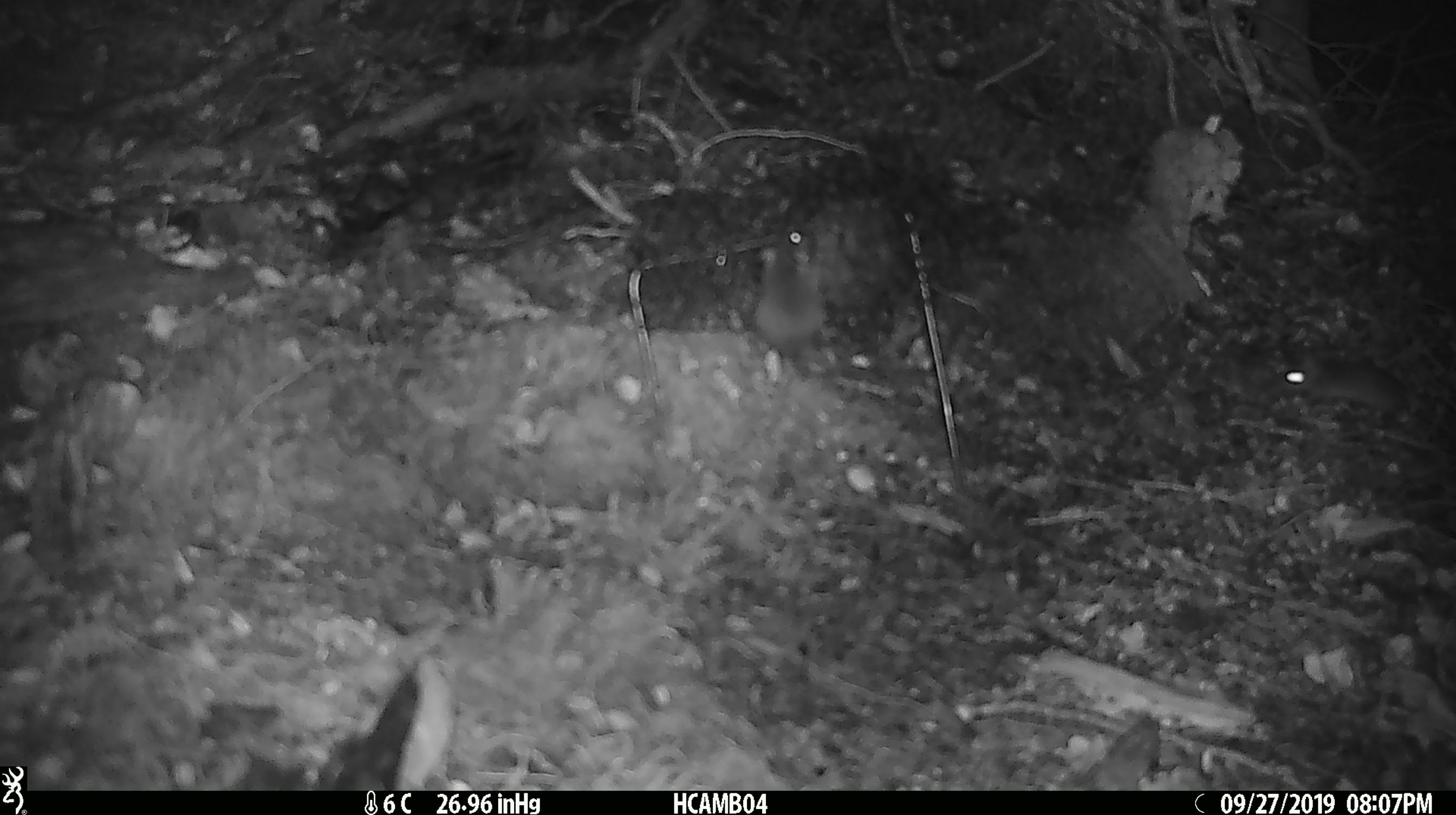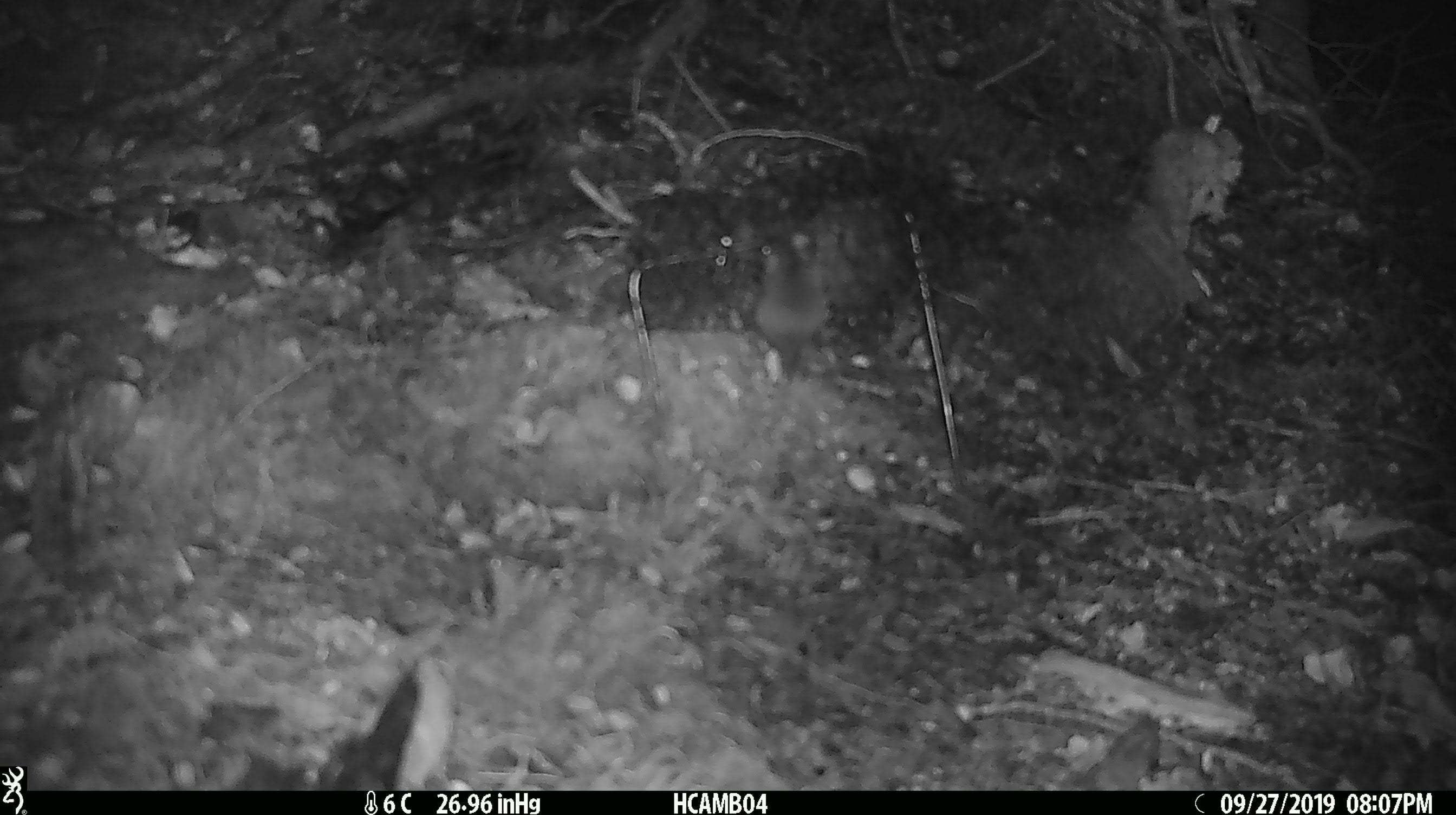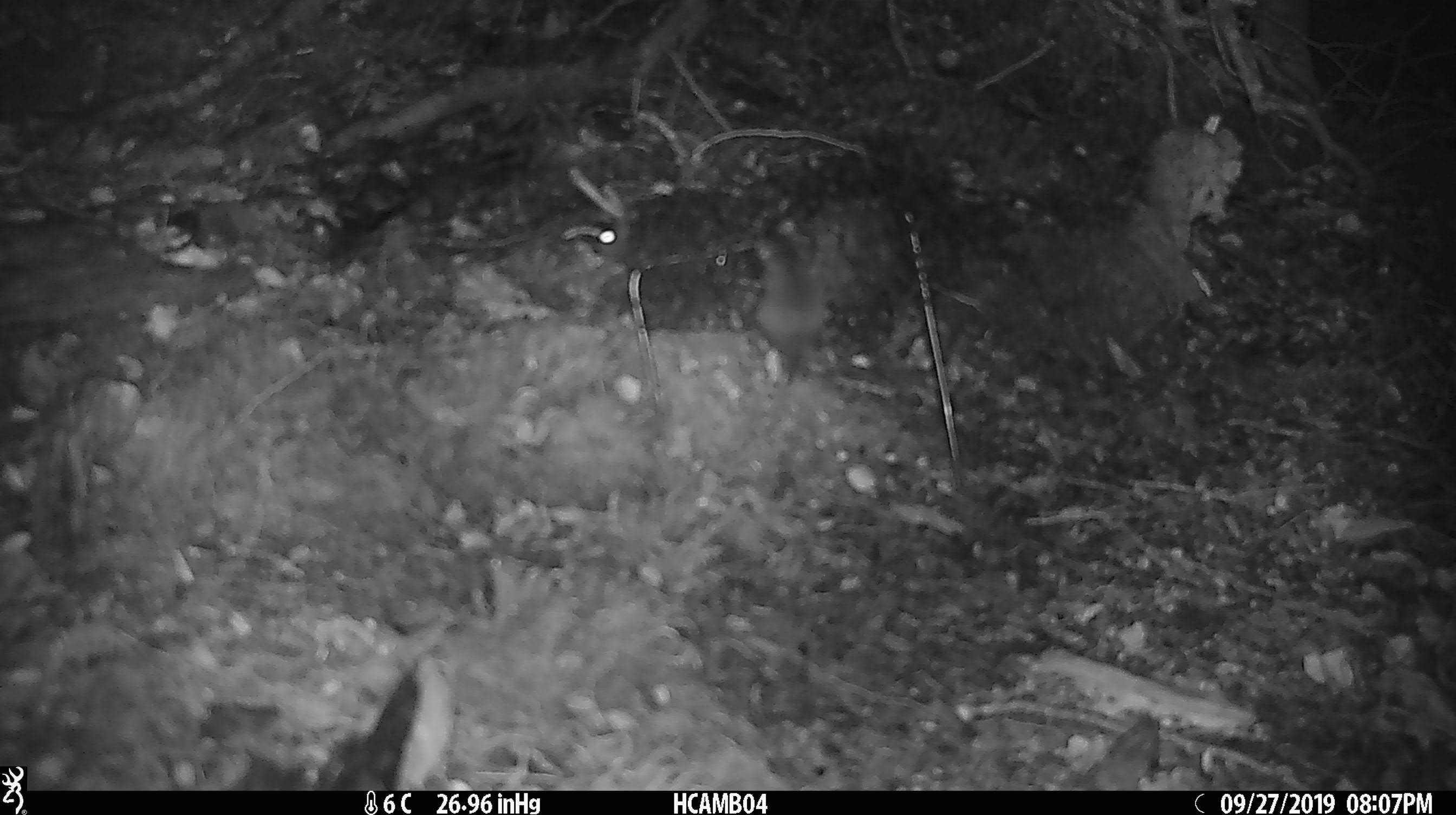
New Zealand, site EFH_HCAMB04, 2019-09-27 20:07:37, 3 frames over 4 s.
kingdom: Animalia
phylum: Chordata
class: Mammalia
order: Rodentia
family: Muridae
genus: Mus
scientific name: Mus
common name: mouse